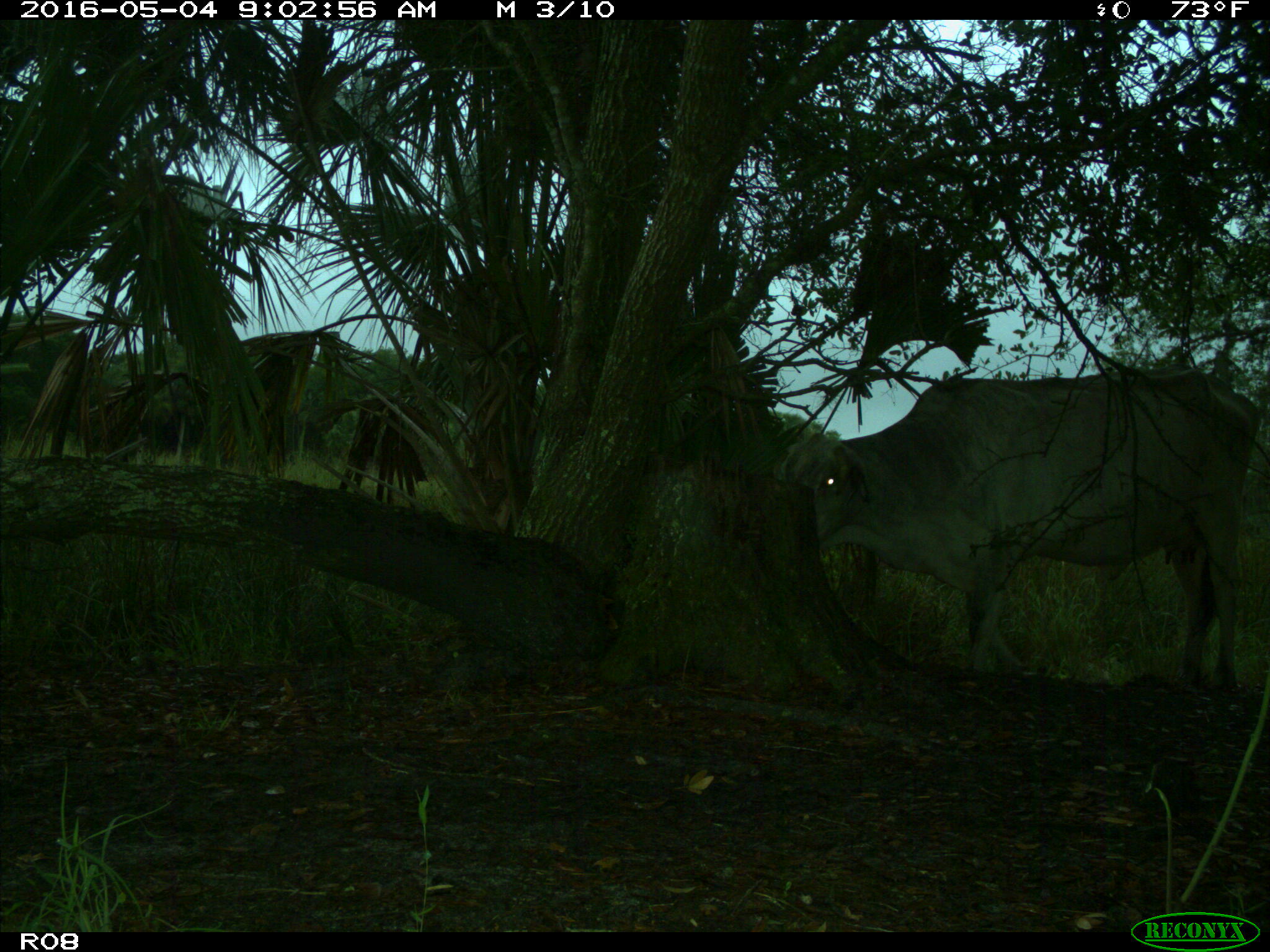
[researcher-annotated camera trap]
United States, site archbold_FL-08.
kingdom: Animalia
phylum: Chordata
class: Mammalia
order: Artiodactyla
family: Bovidae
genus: Bos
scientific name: Bos taurus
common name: domestic cow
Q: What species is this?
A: Bos taurus (domestic cow).